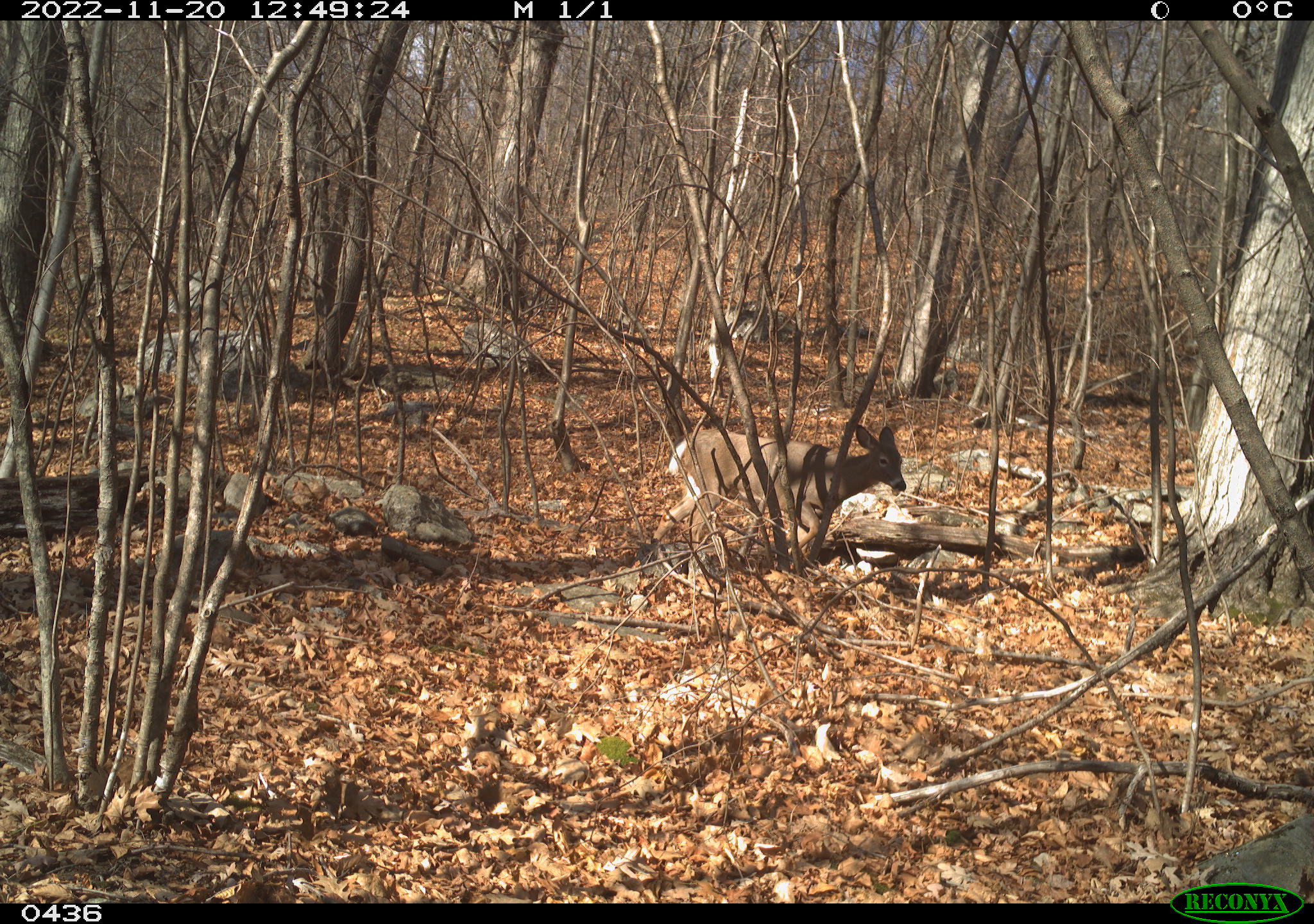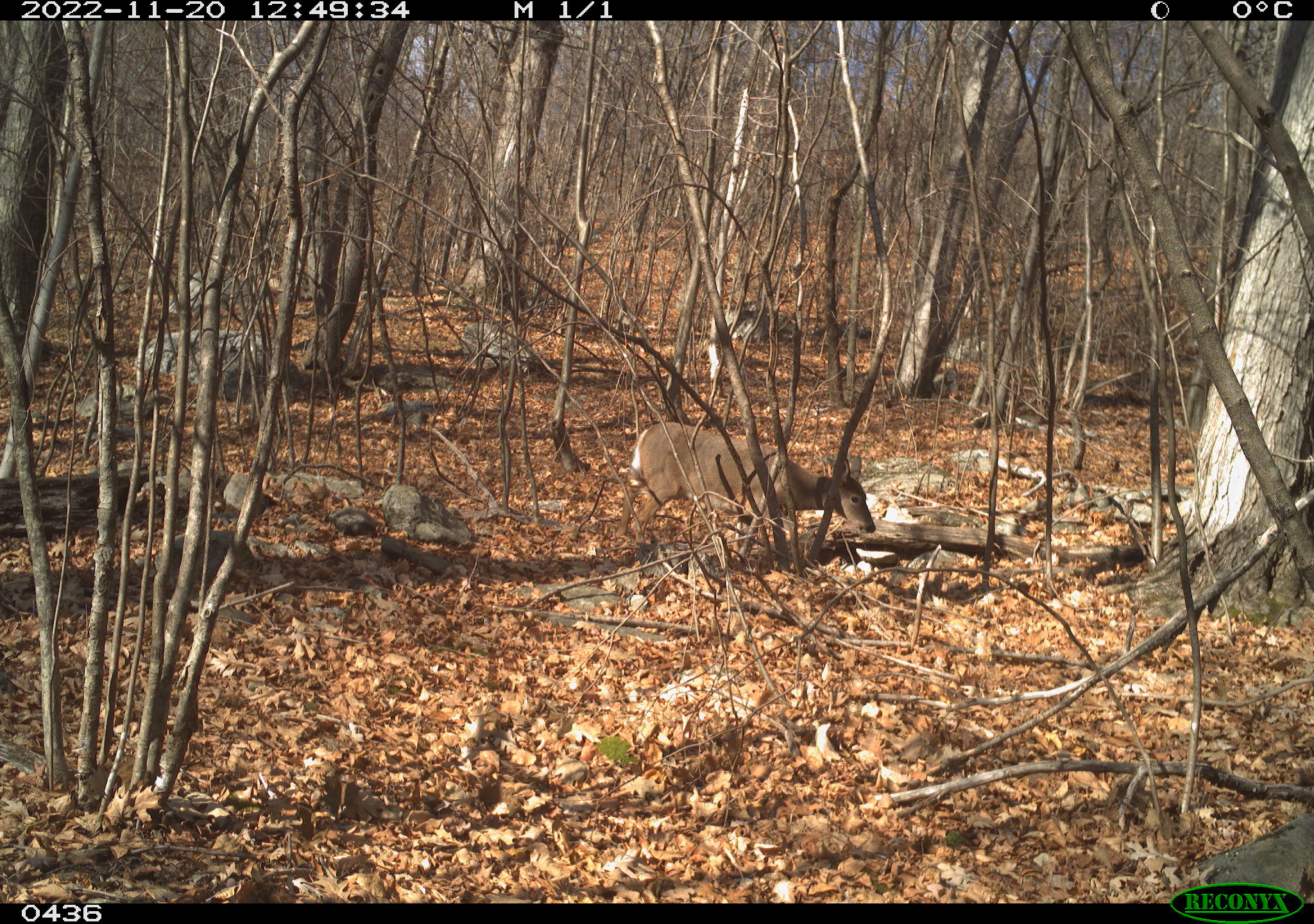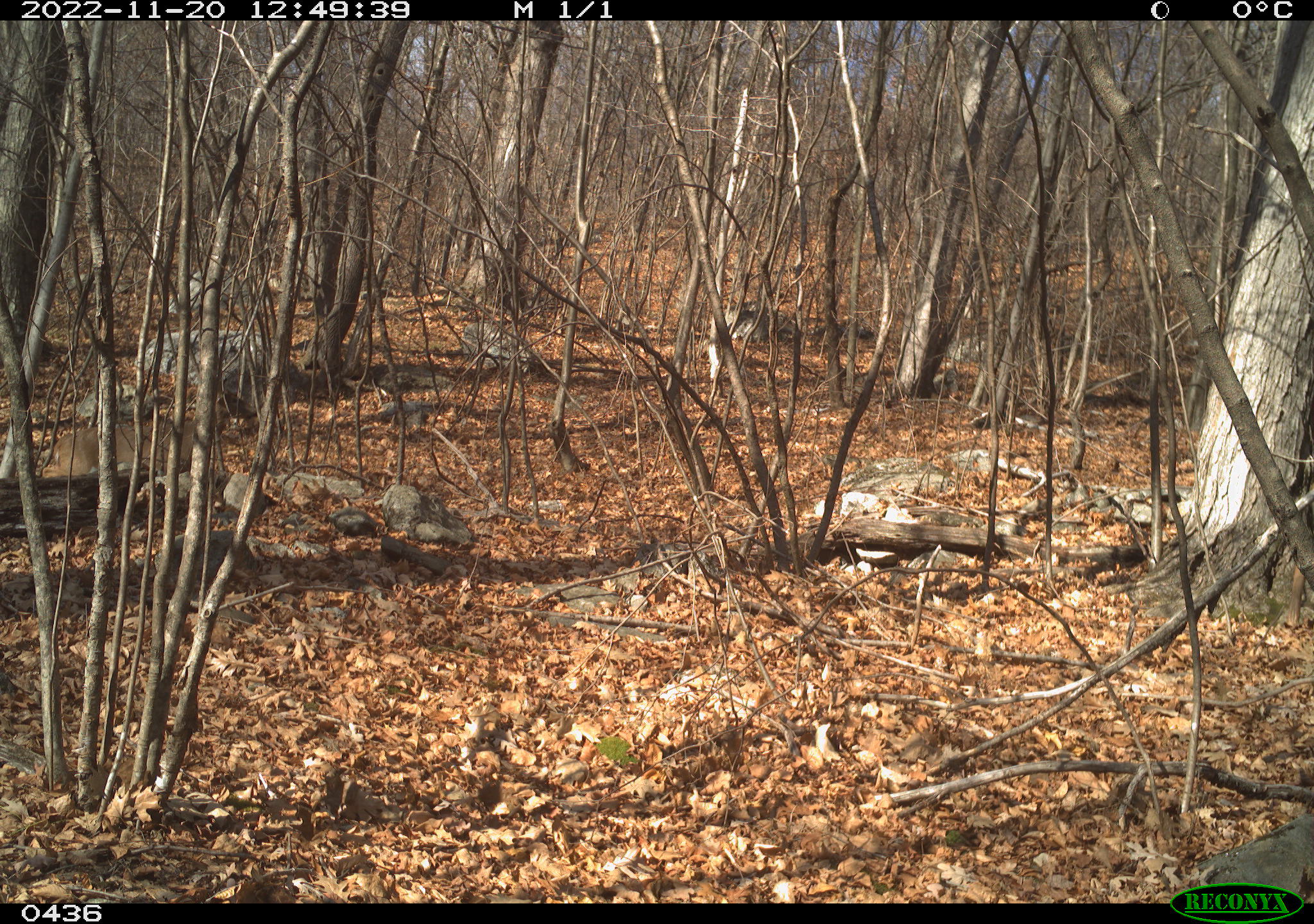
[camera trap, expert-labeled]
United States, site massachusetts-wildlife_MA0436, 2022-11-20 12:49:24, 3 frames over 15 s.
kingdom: Animalia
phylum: Chordata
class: Mammalia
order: Artiodactyla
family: Cervidae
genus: Odocoileus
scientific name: Odocoileus virginianus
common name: white-tailed deer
White-tailed deer (Odocoileus virginianus).